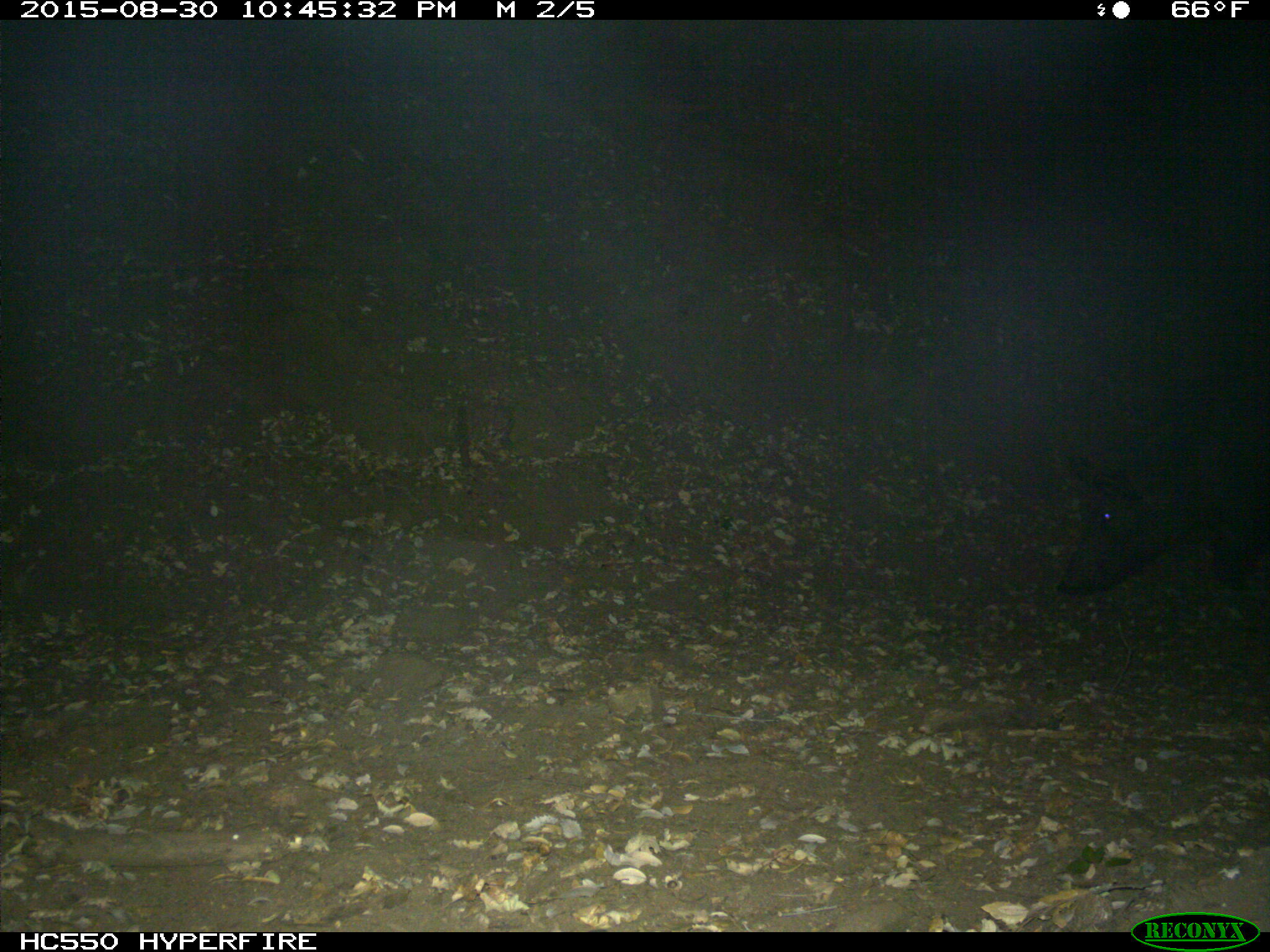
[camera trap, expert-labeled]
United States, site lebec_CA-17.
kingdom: Animalia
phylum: Chordata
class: Mammalia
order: Artiodactyla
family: Suidae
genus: Sus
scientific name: Sus scrofa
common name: wild boar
Sus scrofa (wild boar).